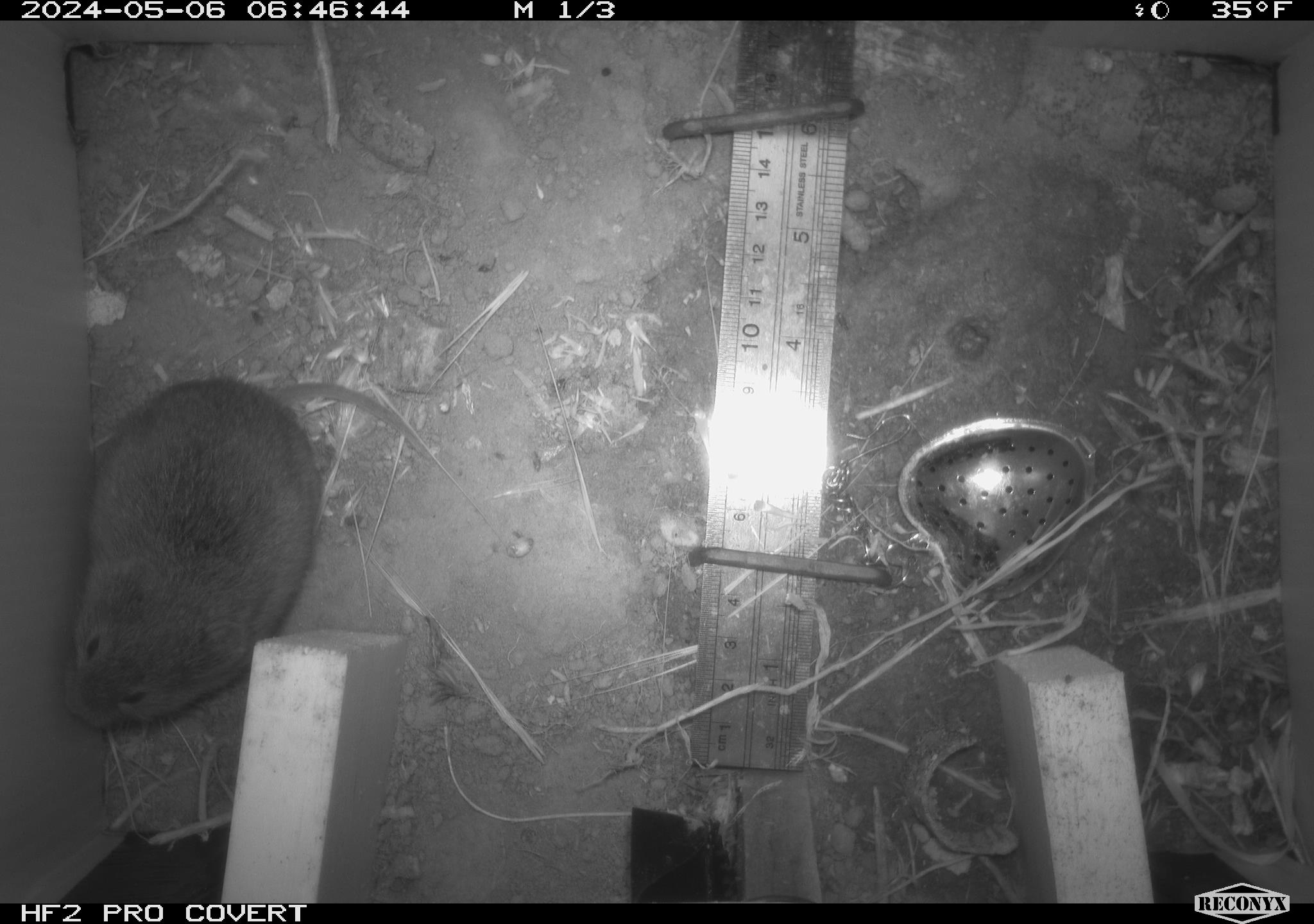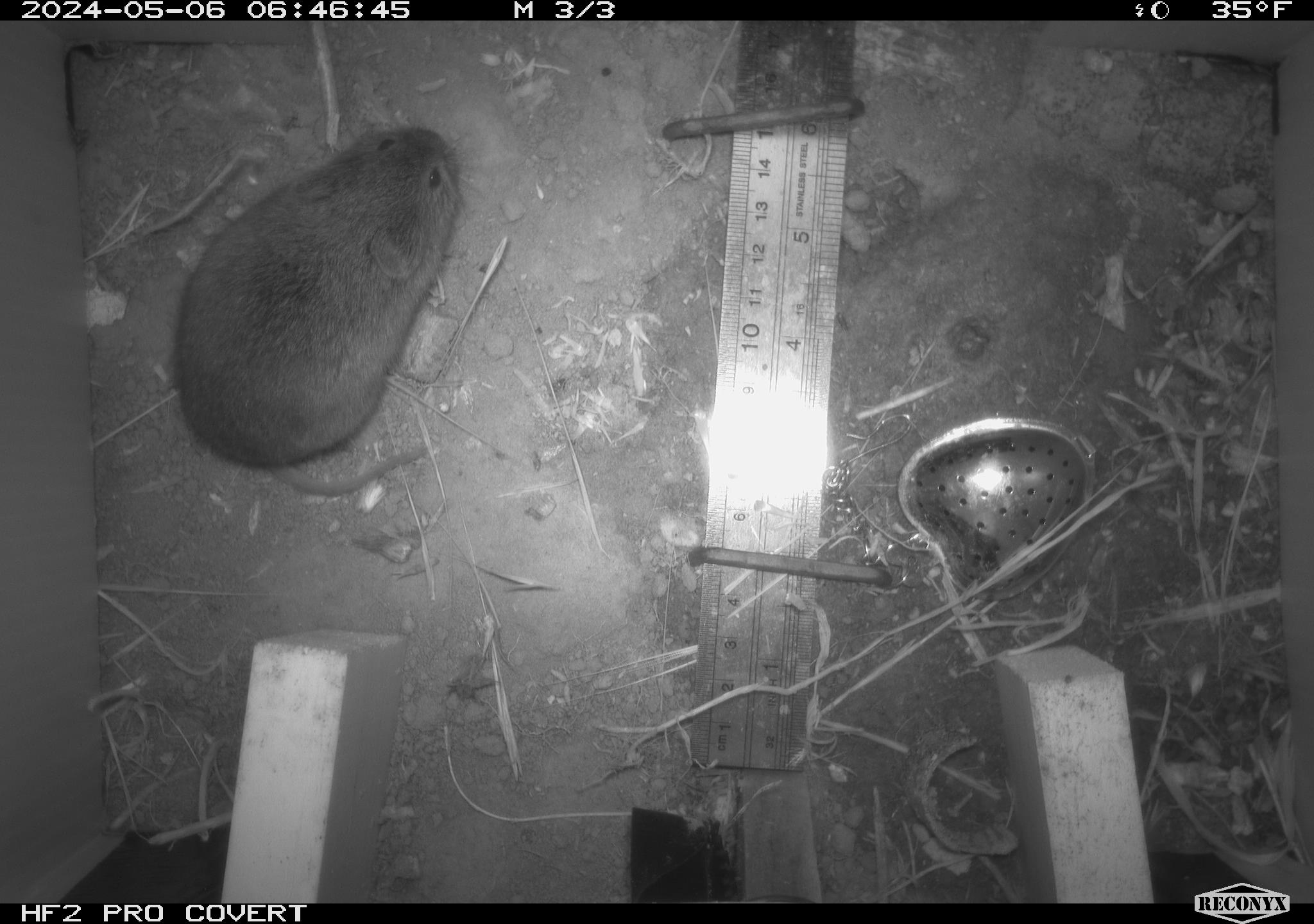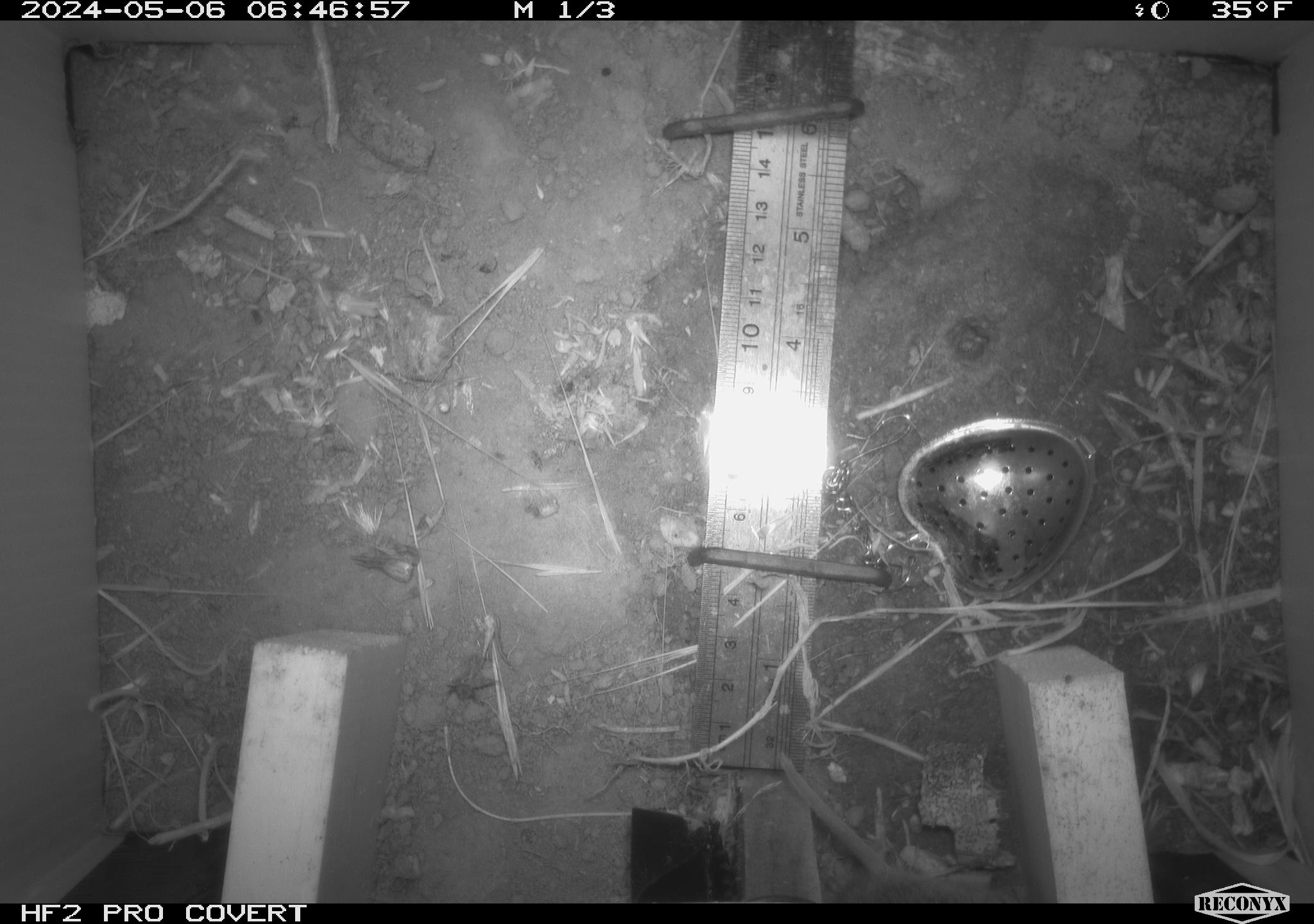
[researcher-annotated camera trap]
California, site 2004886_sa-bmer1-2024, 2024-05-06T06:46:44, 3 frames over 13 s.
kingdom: Animalia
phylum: Chordata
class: Mammalia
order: Rodentia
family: Cricetidae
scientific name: Arvicolinae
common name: voles, lemmings, and muskrats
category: arvicolinae subfamily